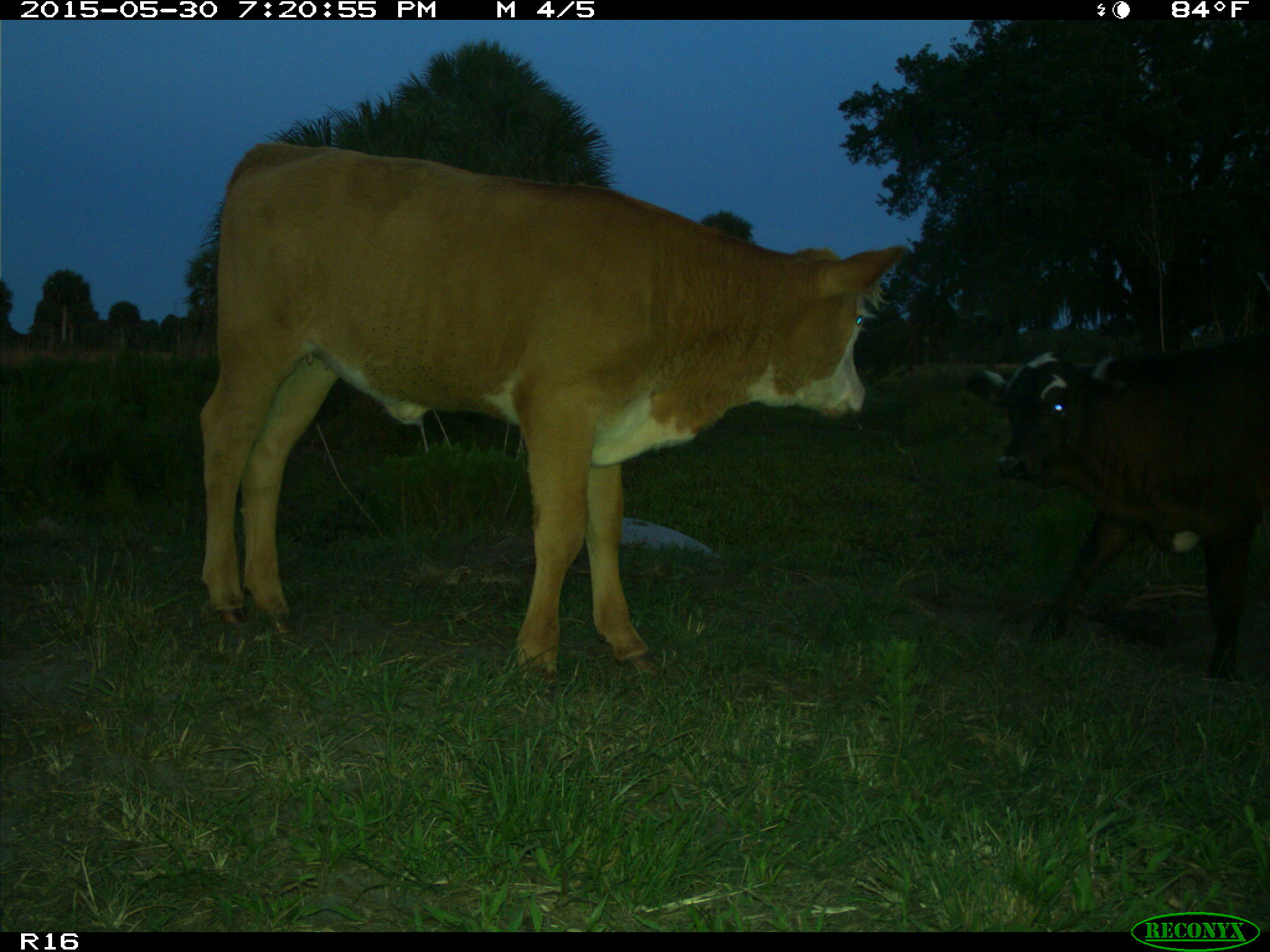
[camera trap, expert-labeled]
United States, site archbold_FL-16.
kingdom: Animalia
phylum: Chordata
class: Mammalia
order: Artiodactyla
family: Bovidae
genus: Bos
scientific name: Bos taurus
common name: domestic cow